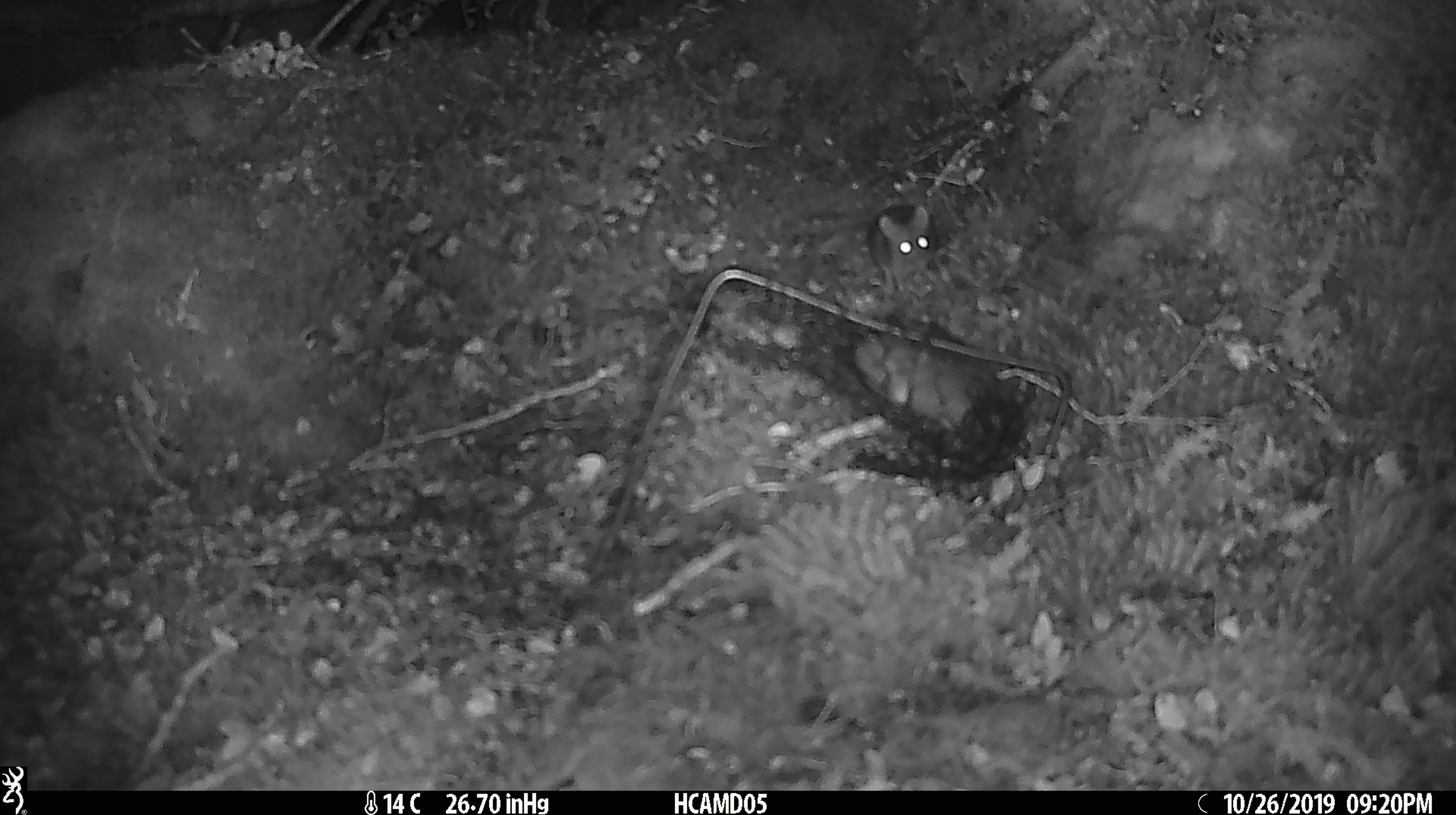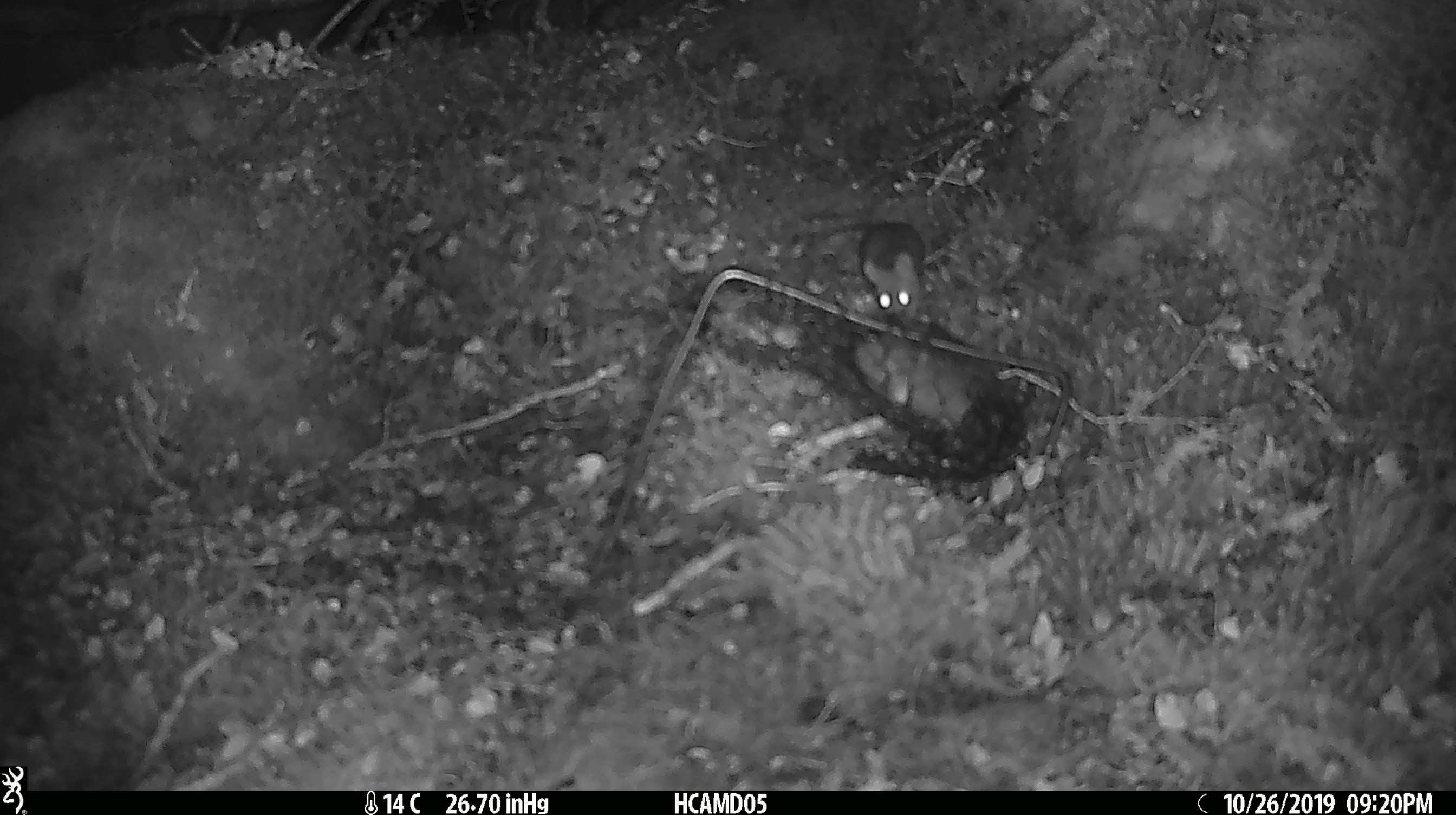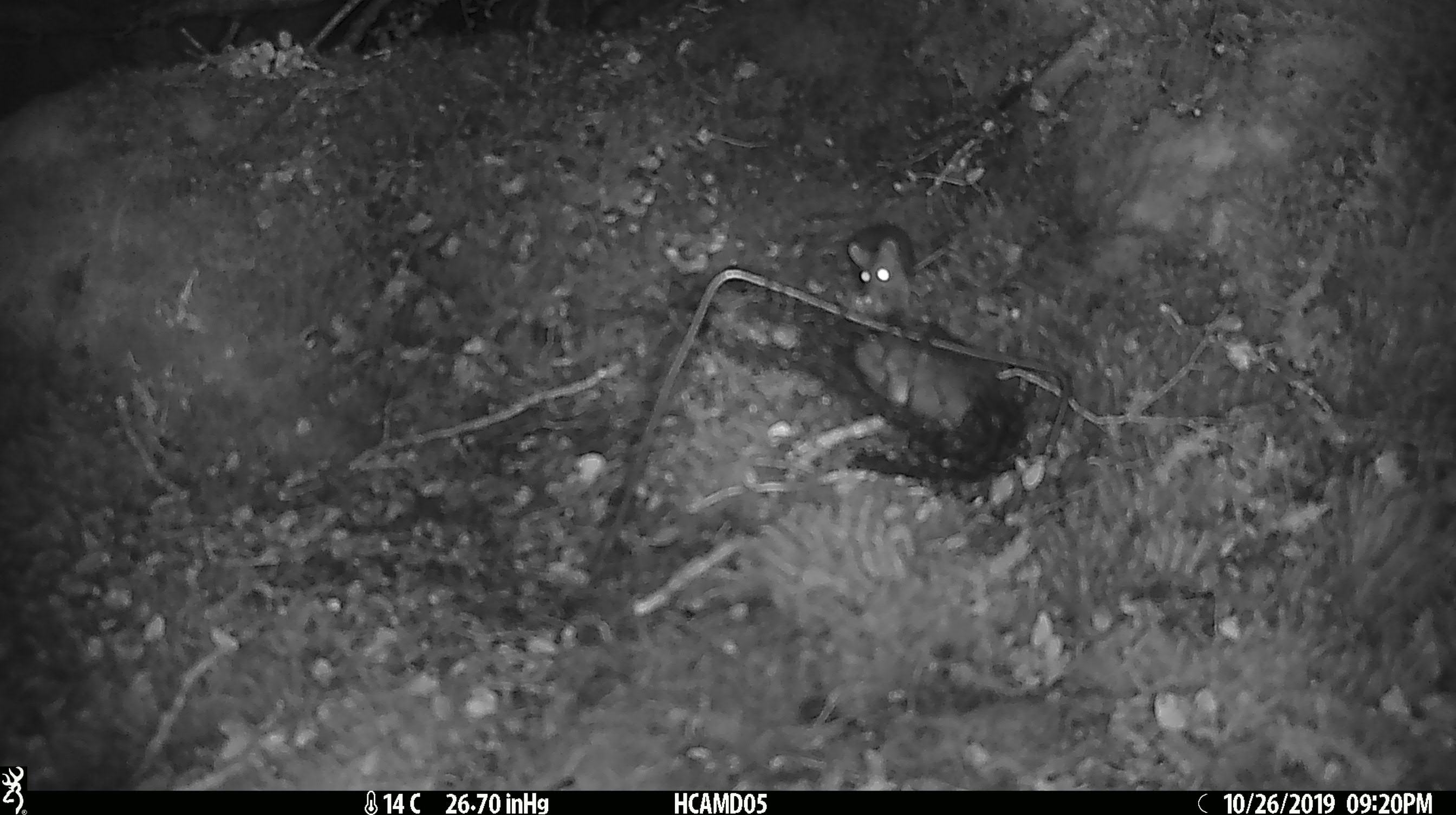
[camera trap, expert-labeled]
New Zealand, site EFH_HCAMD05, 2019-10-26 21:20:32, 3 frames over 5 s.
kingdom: Animalia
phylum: Chordata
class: Mammalia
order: Rodentia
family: Muridae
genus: Mus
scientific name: Mus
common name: mouse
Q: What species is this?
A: Mouse (Mus).